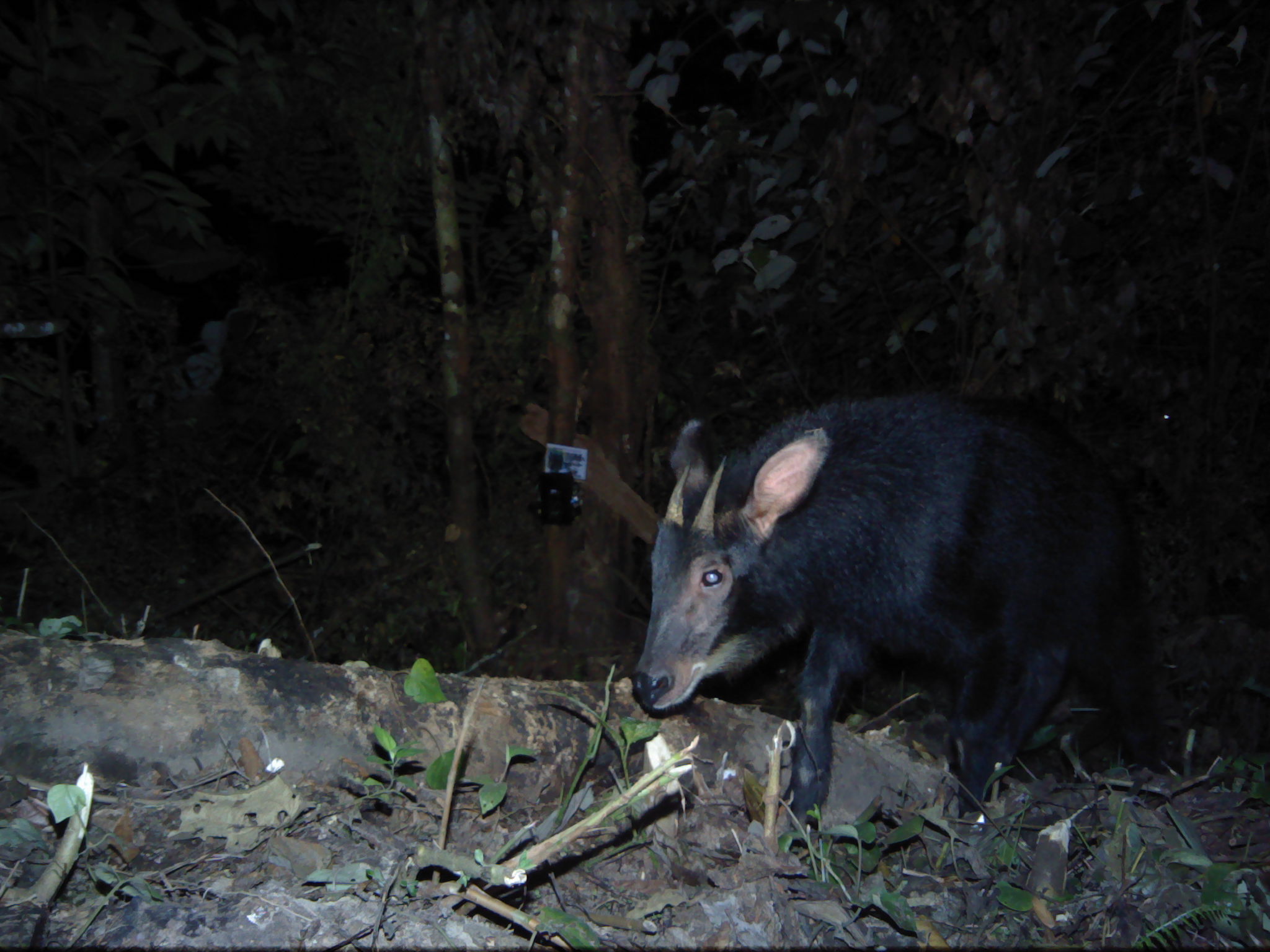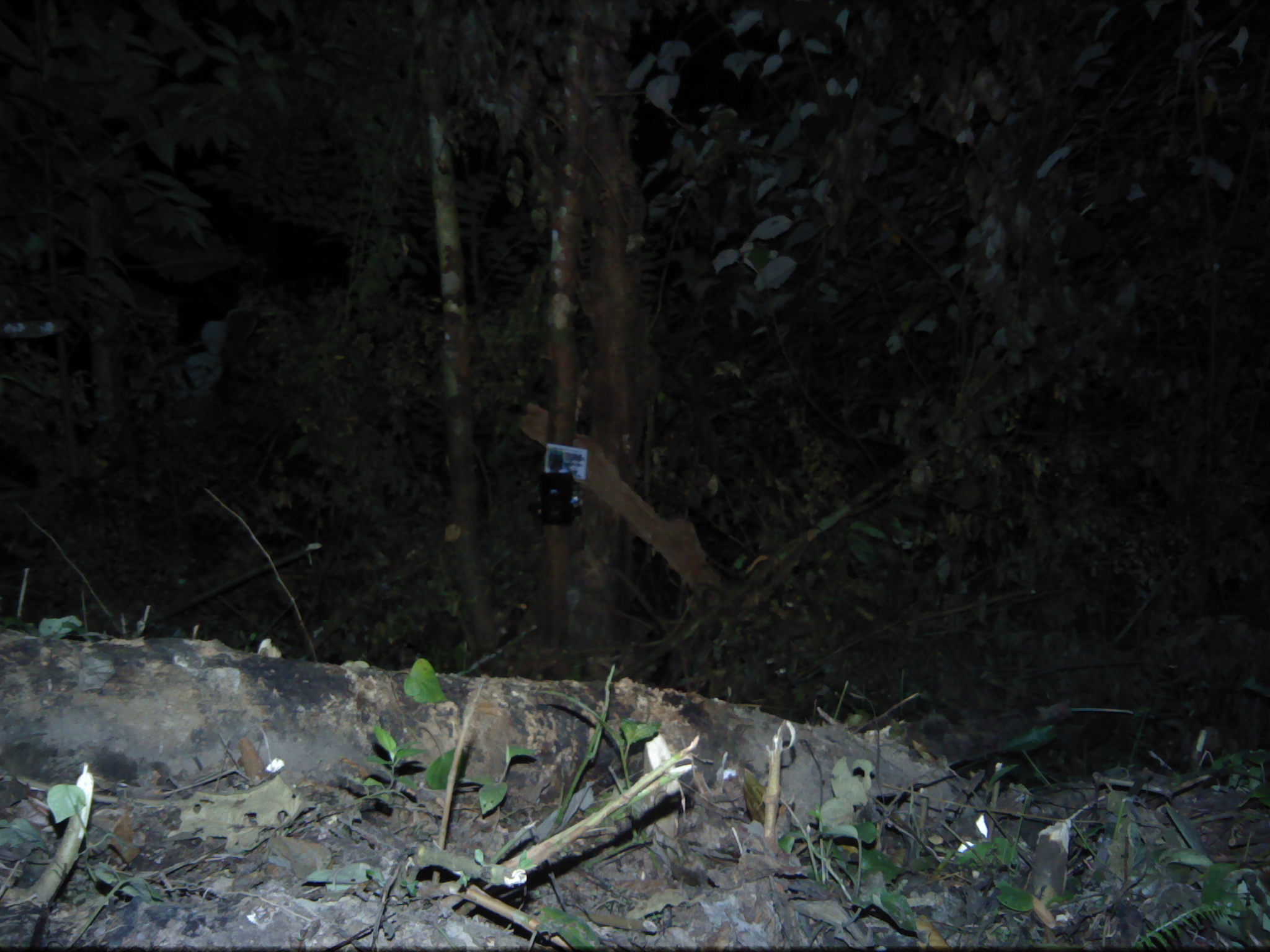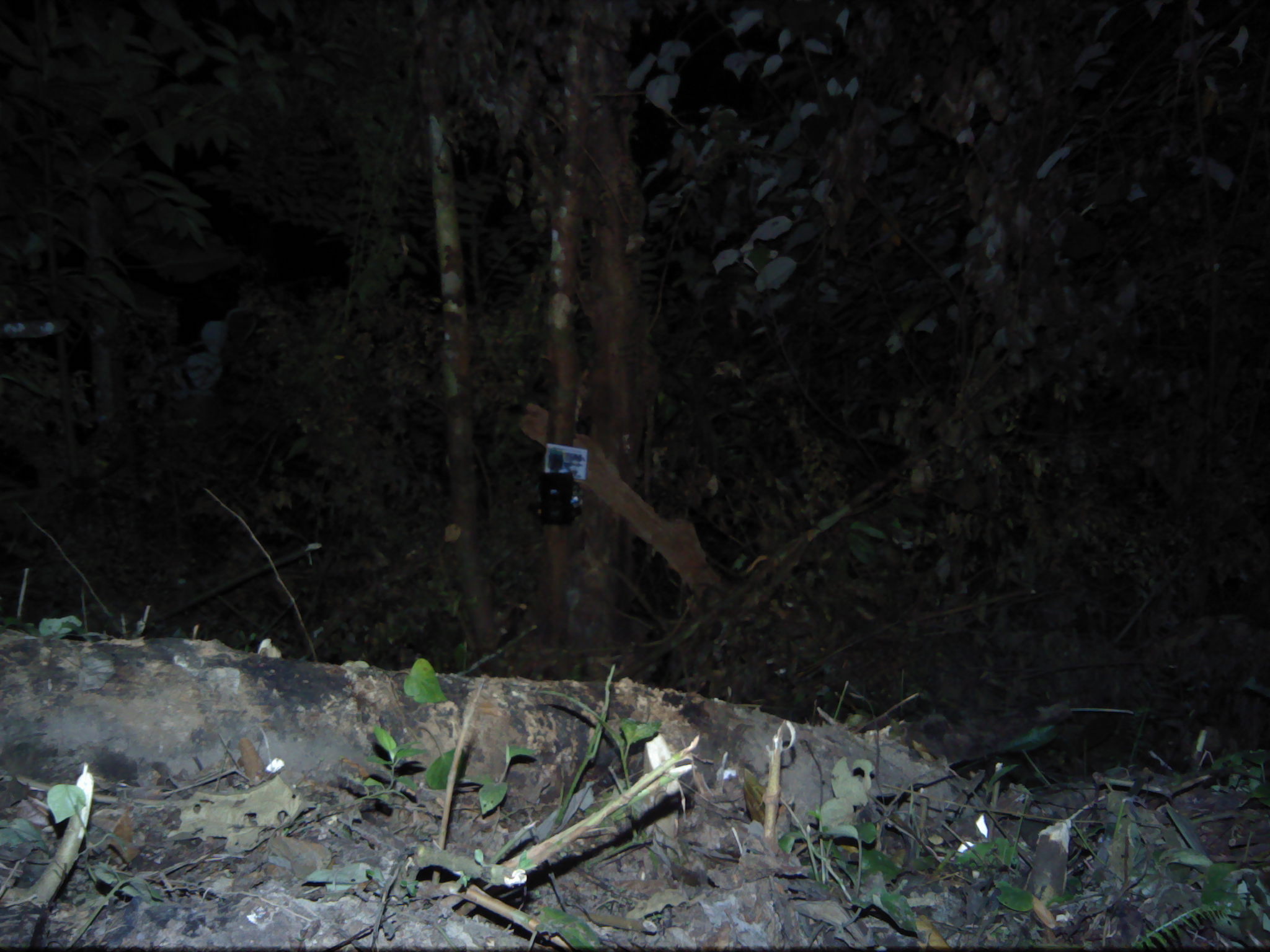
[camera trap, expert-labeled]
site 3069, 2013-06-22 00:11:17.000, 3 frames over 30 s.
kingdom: Animalia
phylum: Chordata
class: Mammalia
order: Artiodactyla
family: Bovidae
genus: Capricornis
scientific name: Capricornis sumatraensis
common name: southern serow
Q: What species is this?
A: Capricornis sumatraensis (southern serow).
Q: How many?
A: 1.